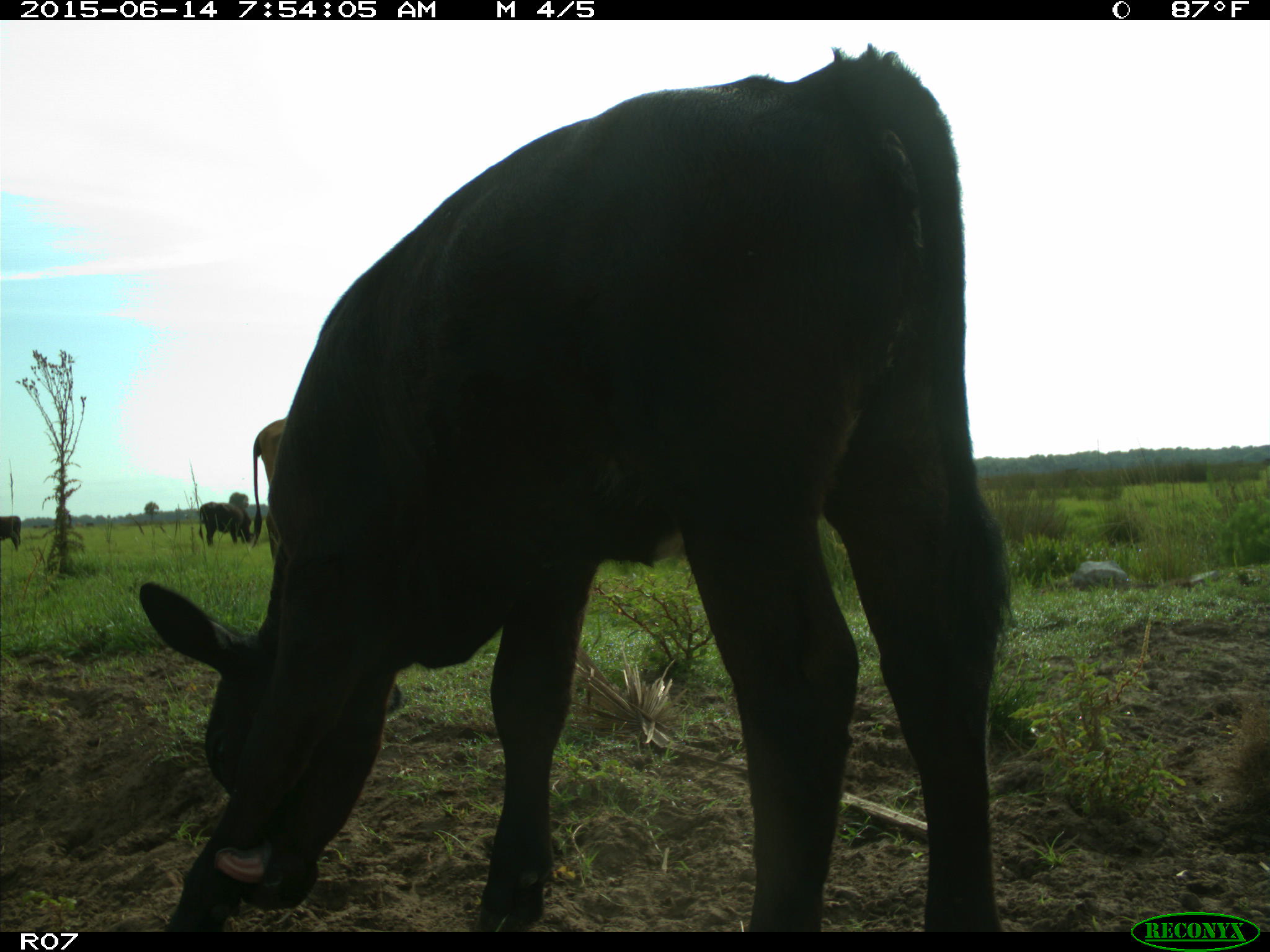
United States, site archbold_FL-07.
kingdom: Animalia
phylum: Chordata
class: Mammalia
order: Artiodactyla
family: Bovidae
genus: Bos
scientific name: Bos taurus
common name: domestic cow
Bos taurus (domestic cow).